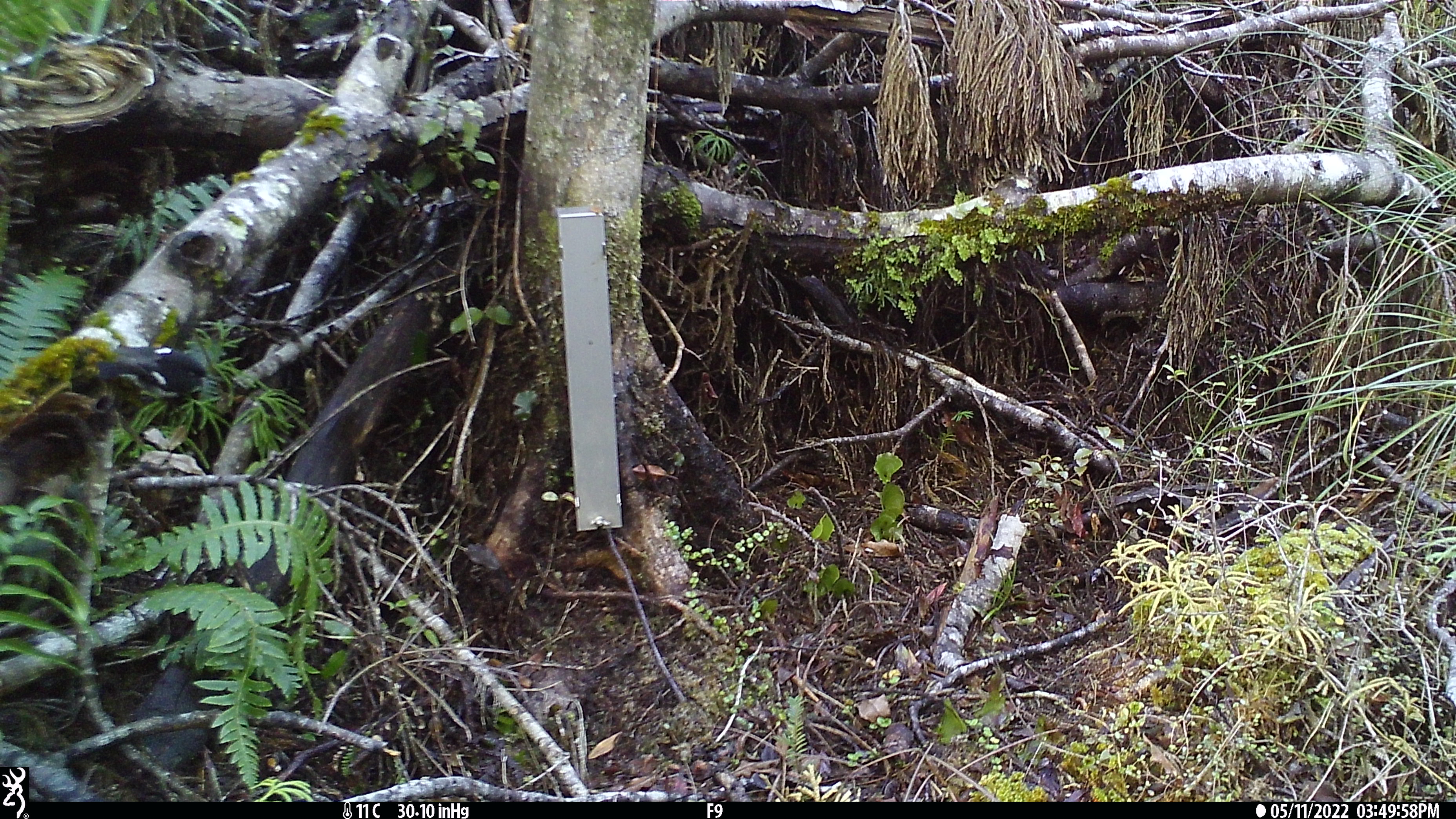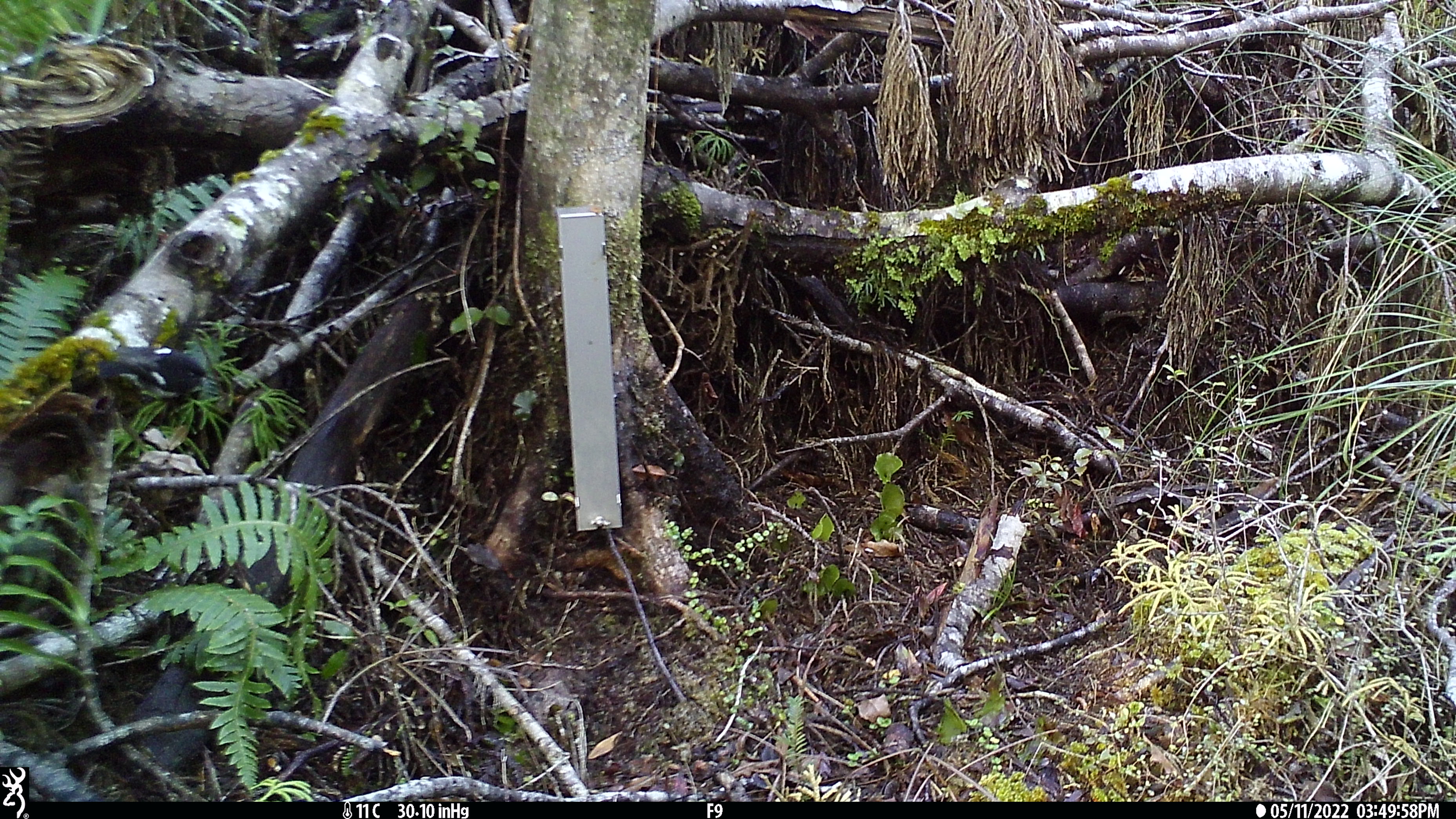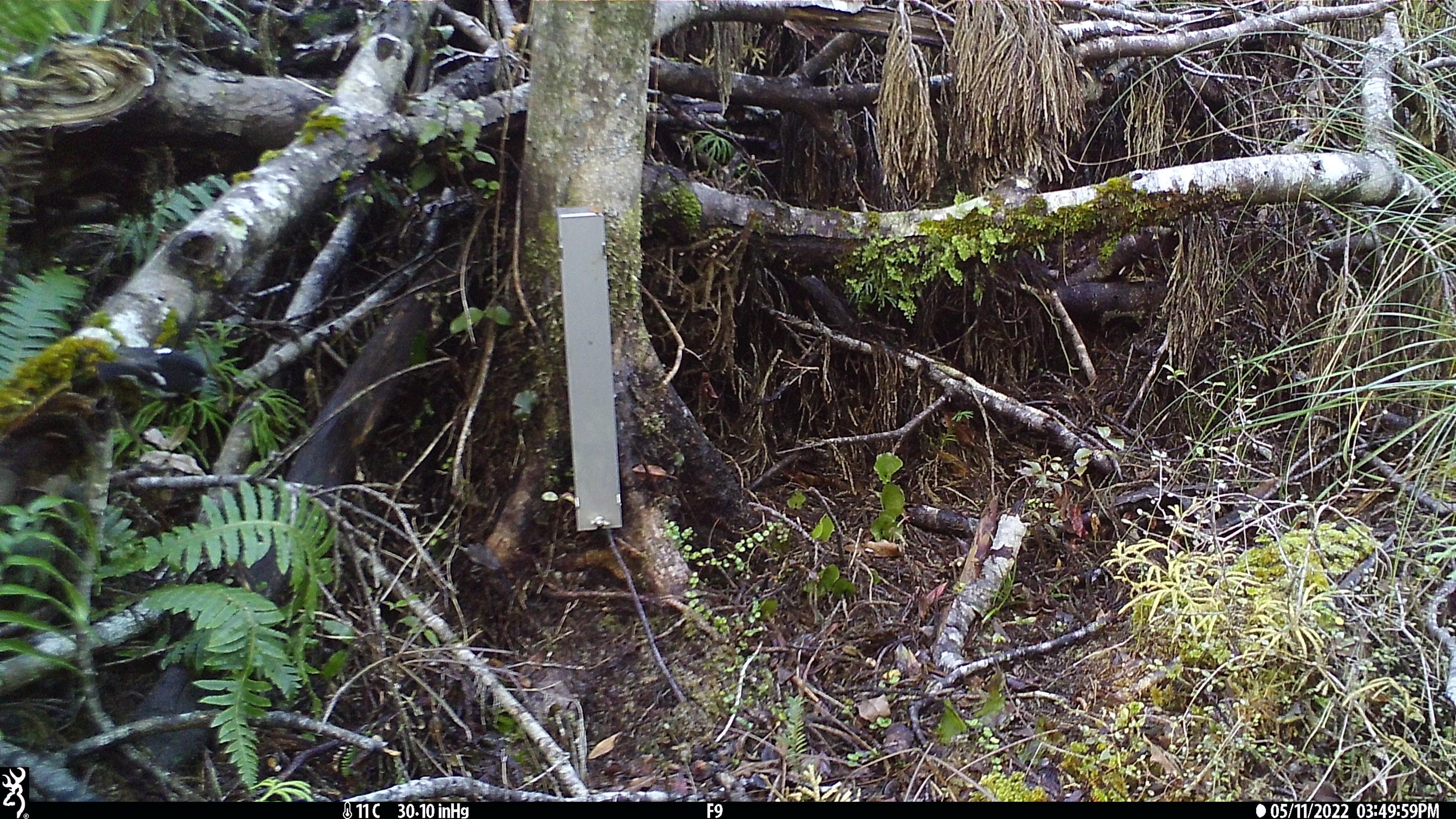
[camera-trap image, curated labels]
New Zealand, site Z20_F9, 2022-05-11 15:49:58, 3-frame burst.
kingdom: Animalia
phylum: Chordata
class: Aves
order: Passeriformes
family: Petroicidae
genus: Petroica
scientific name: Petroica macrocephala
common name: tomtit